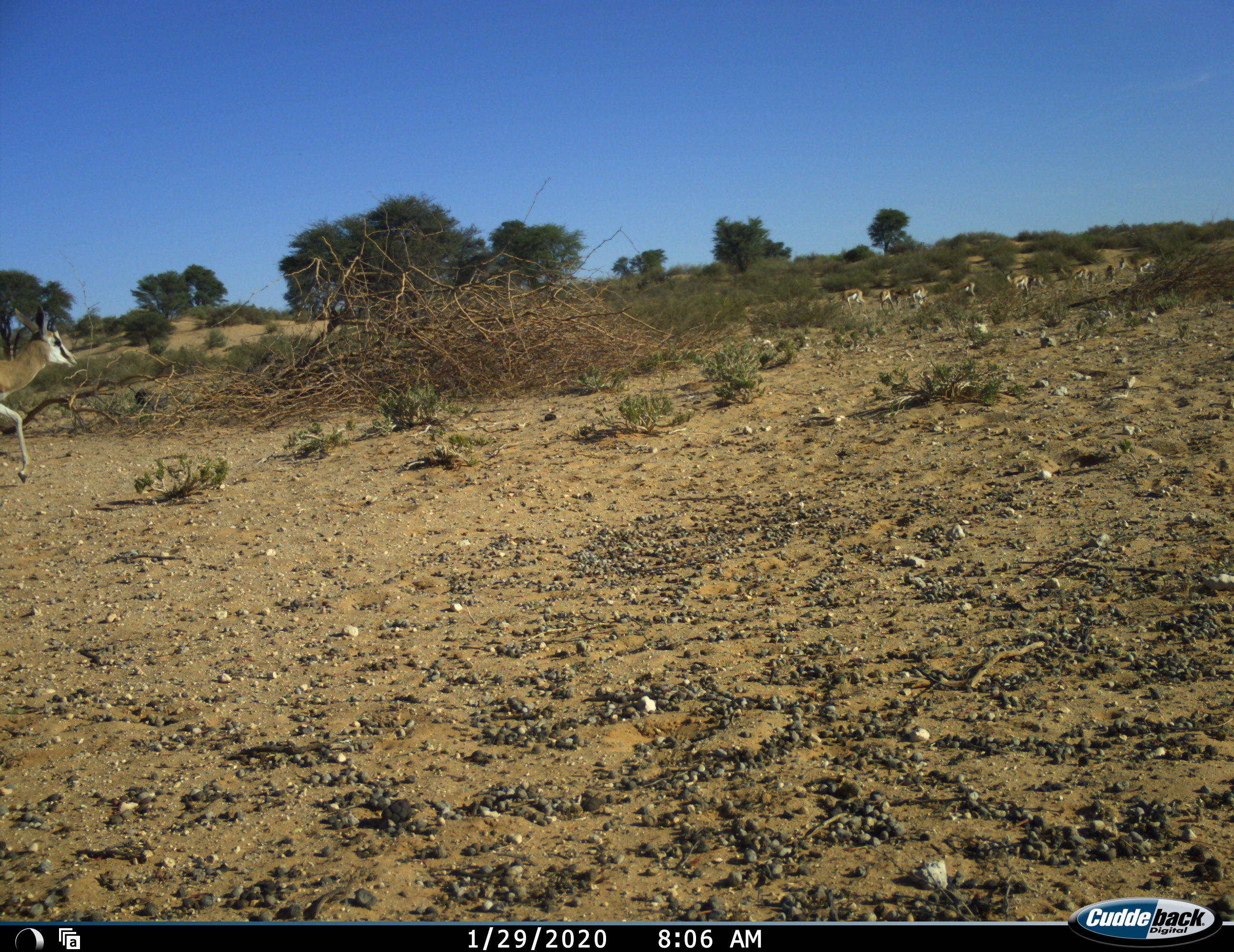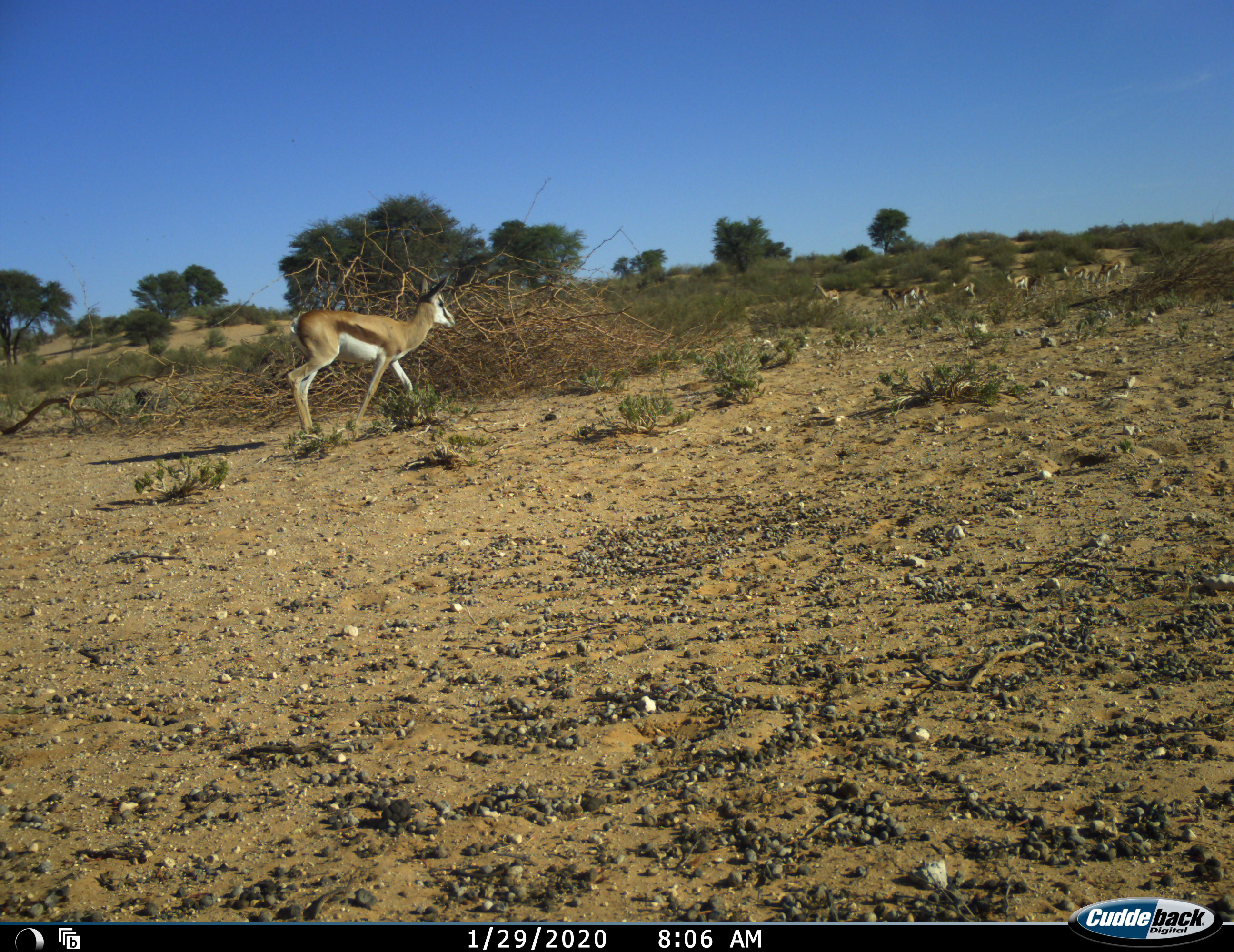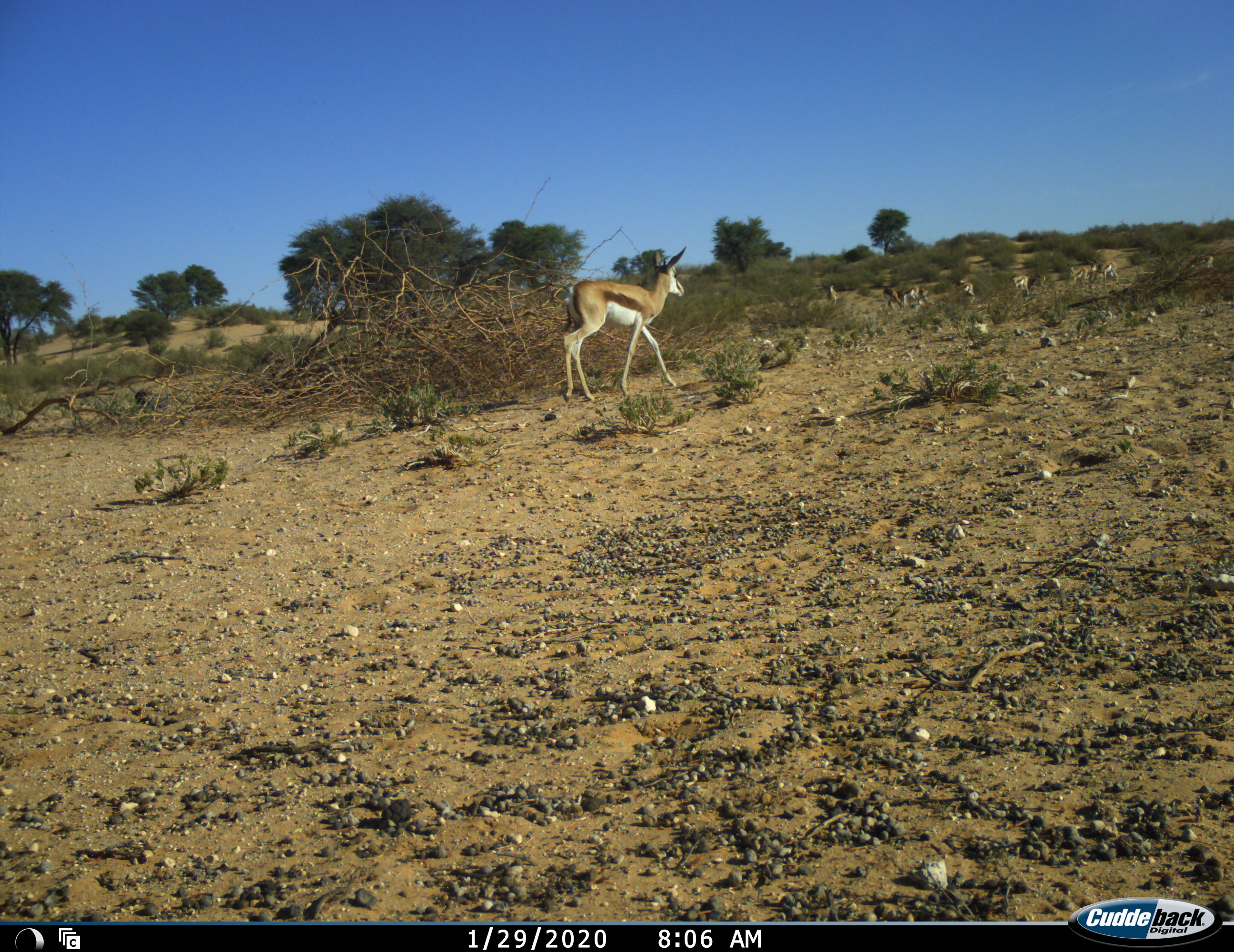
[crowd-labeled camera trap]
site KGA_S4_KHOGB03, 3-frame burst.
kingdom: Animalia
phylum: Chordata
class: Mammalia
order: Artiodactyla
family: Bovidae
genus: Antidorcas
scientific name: Antidorcas marsupialis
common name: springbok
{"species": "springbok (Antidorcas marsupialis)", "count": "11-50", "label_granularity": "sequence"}